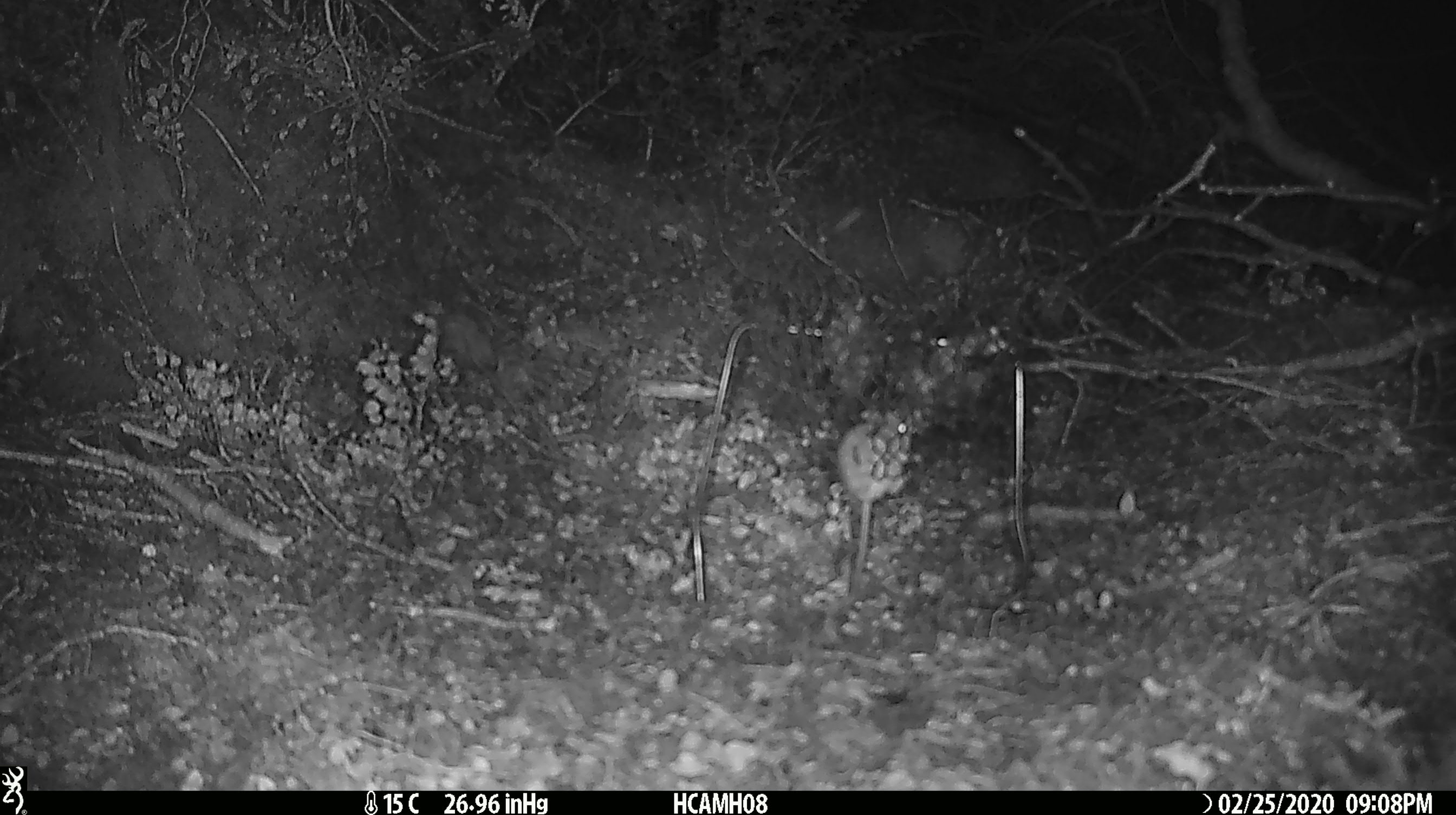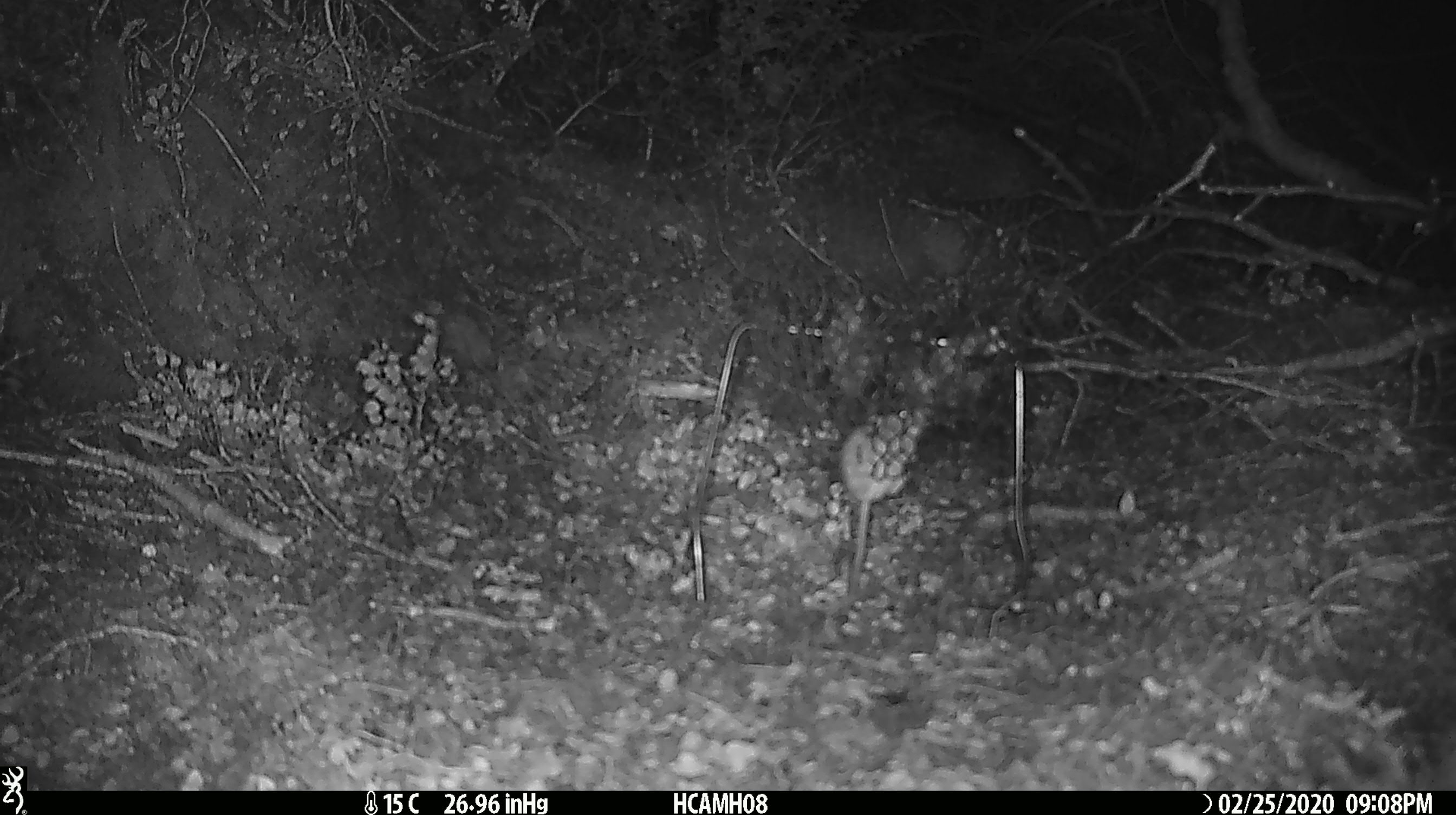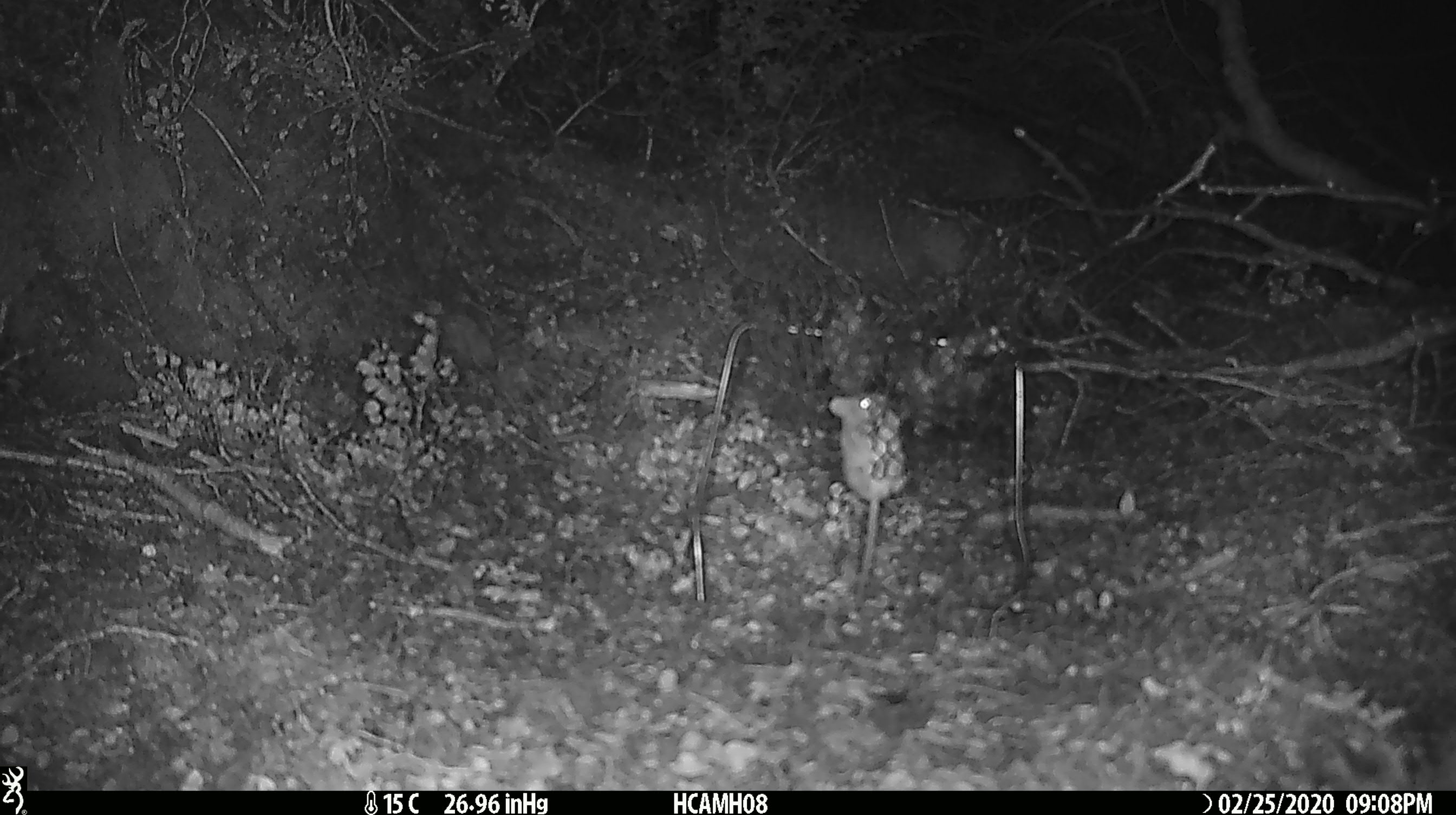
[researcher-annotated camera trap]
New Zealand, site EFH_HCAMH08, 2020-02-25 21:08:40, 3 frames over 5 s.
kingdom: Animalia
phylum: Chordata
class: Mammalia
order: Rodentia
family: Muridae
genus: Mus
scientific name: Mus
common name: mouse